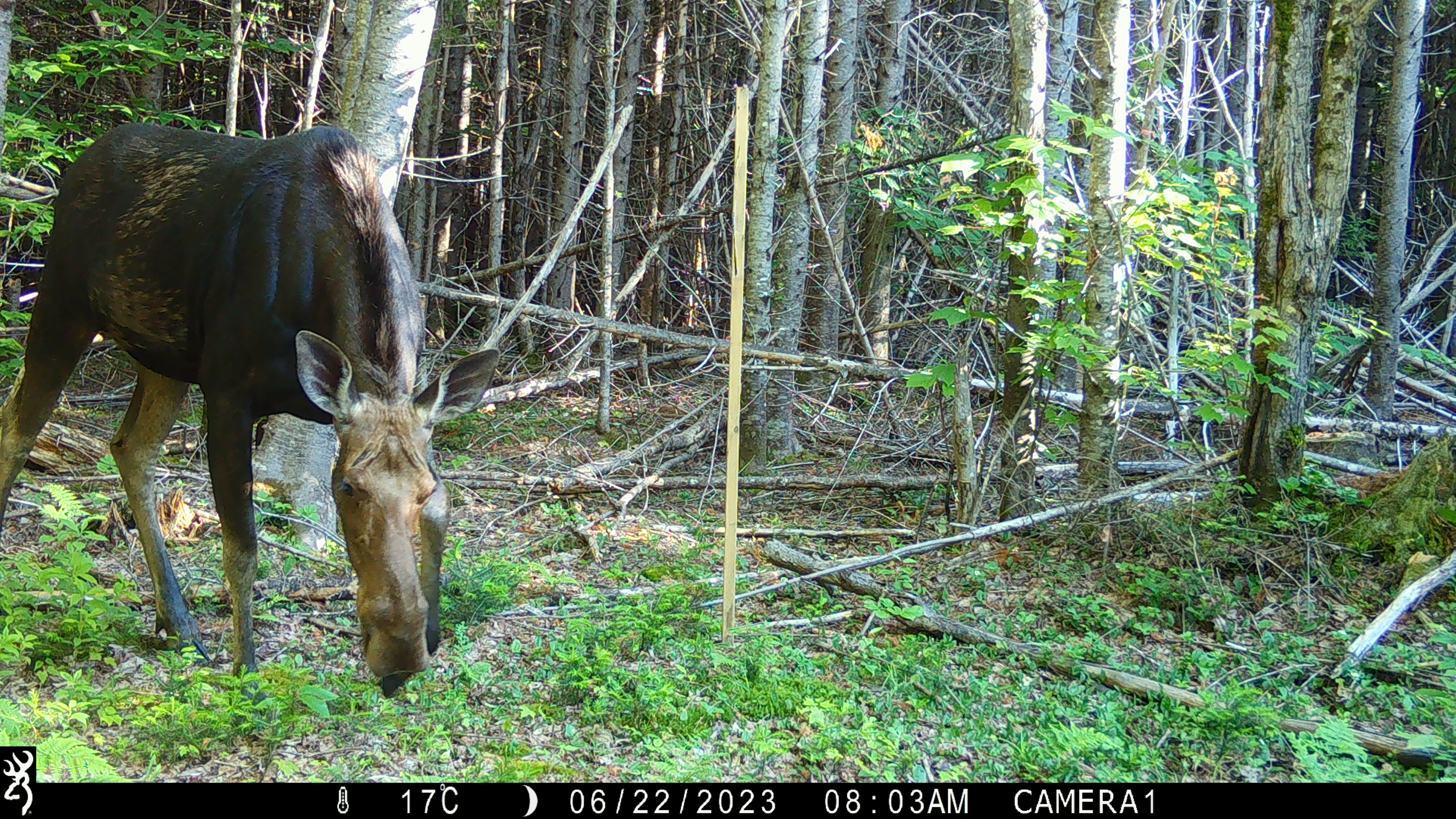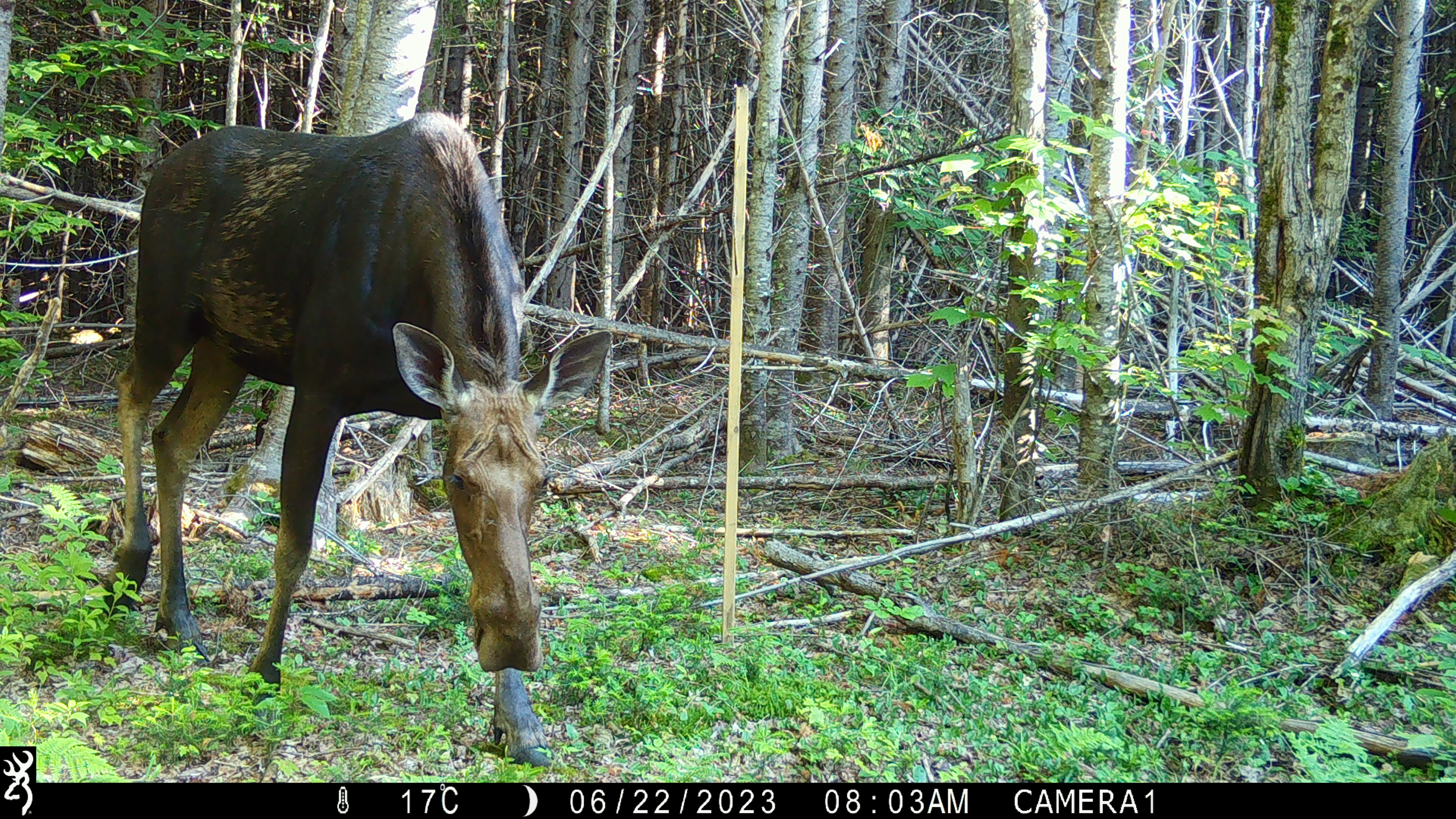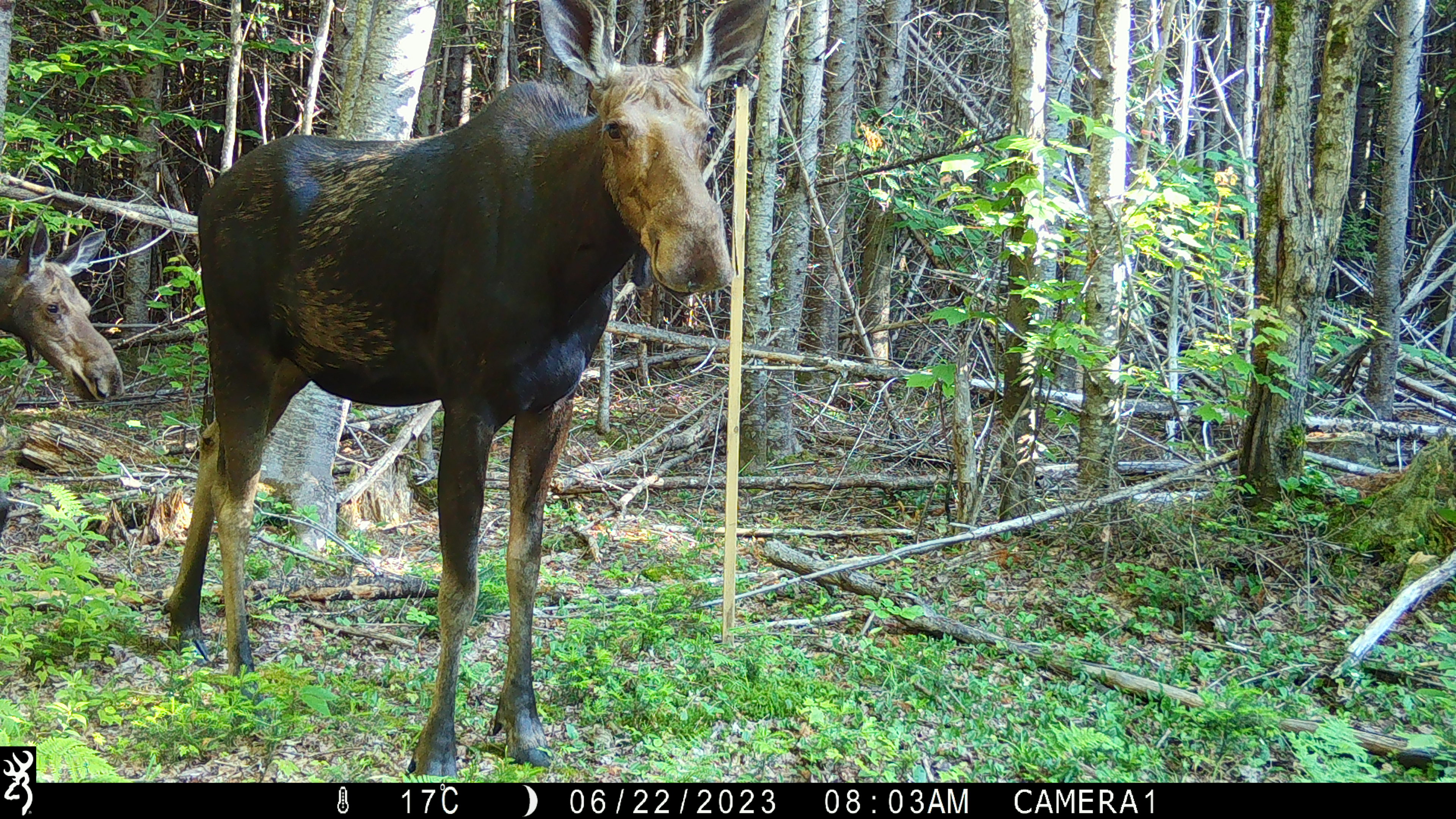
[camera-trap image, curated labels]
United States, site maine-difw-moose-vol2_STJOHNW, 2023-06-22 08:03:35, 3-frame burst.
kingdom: Animalia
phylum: Chordata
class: Mammalia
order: Artiodactyla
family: Cervidae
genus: Alces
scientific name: Alces alces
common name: moose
Moose (Alces alces).